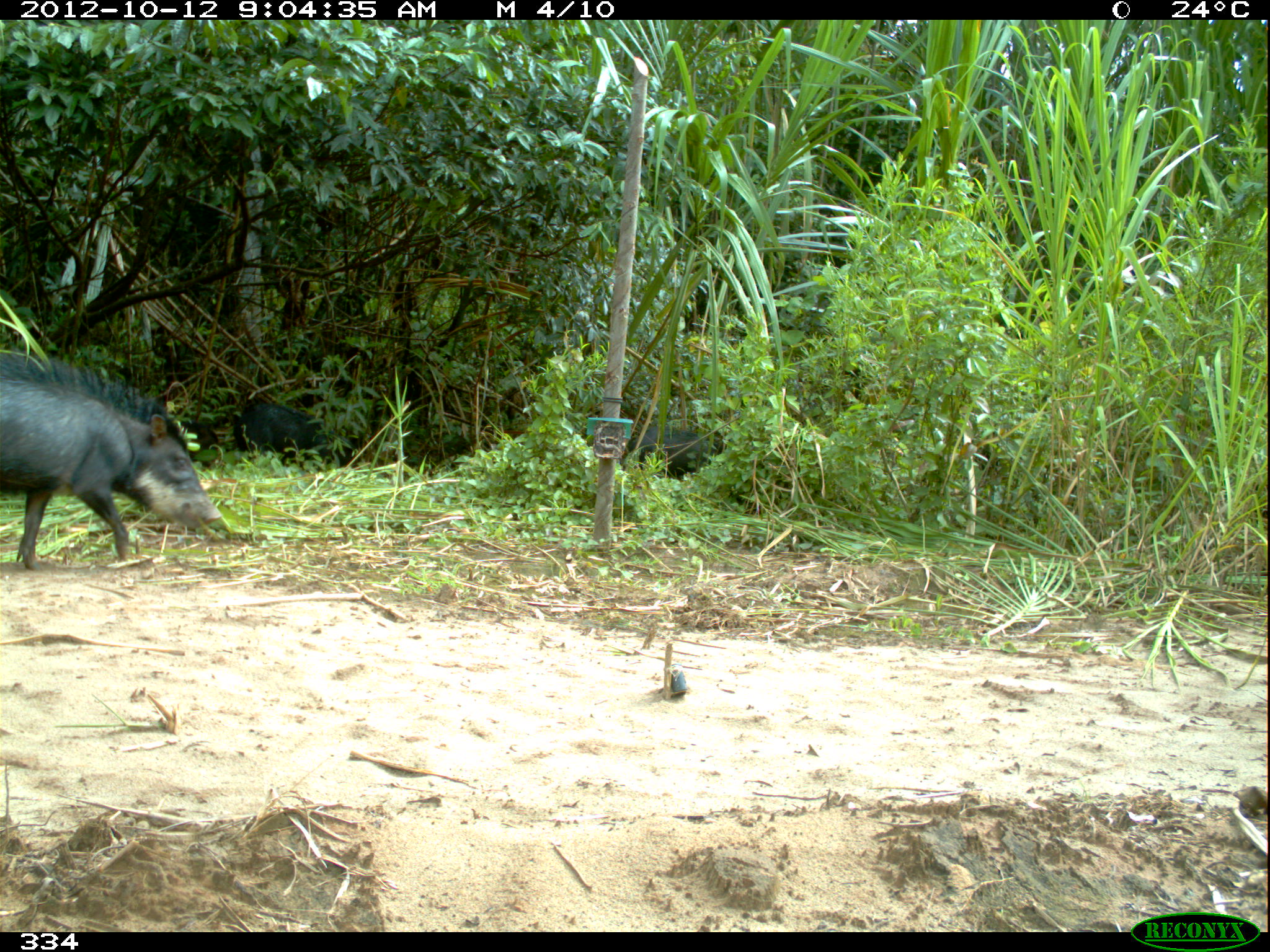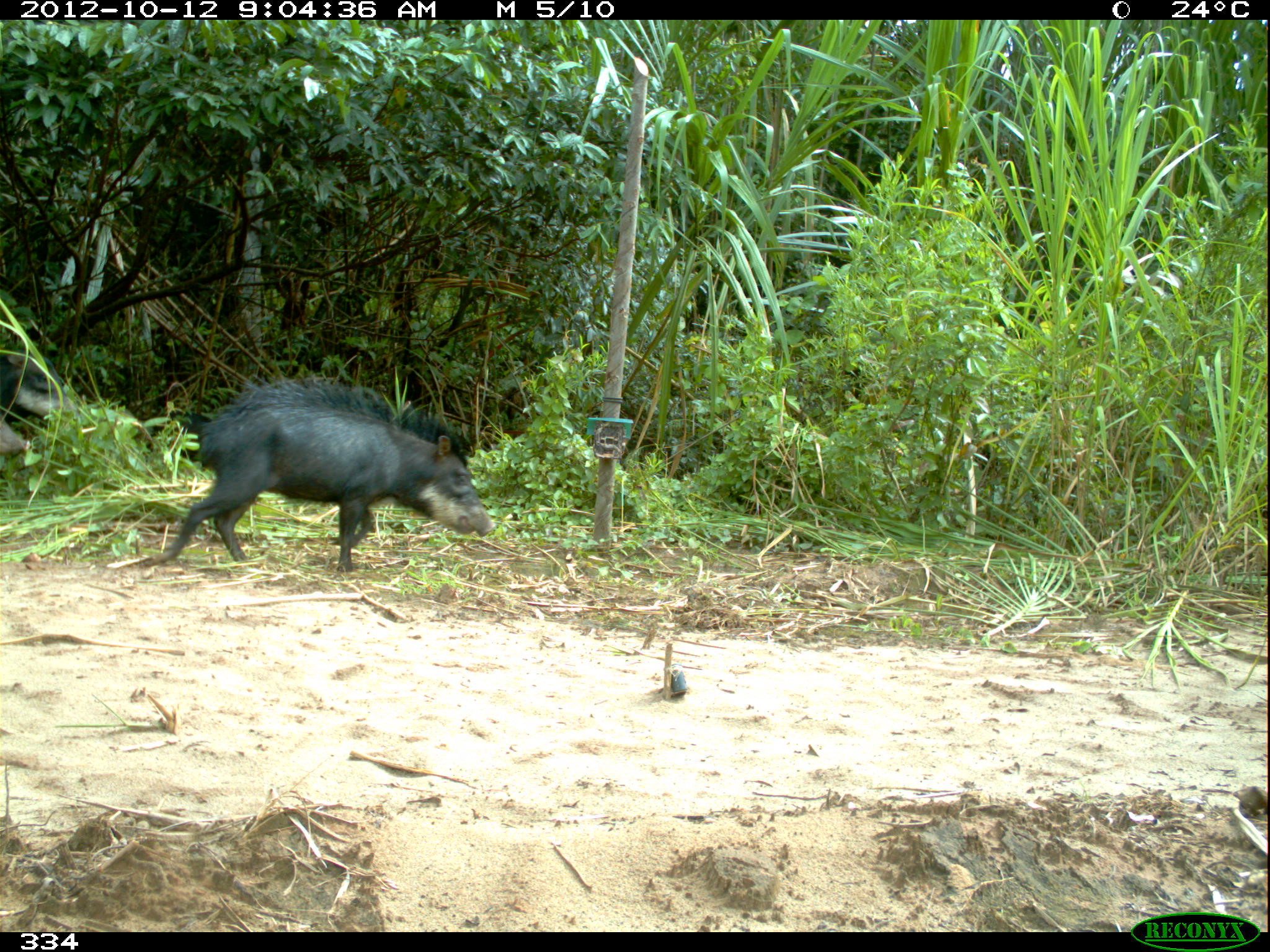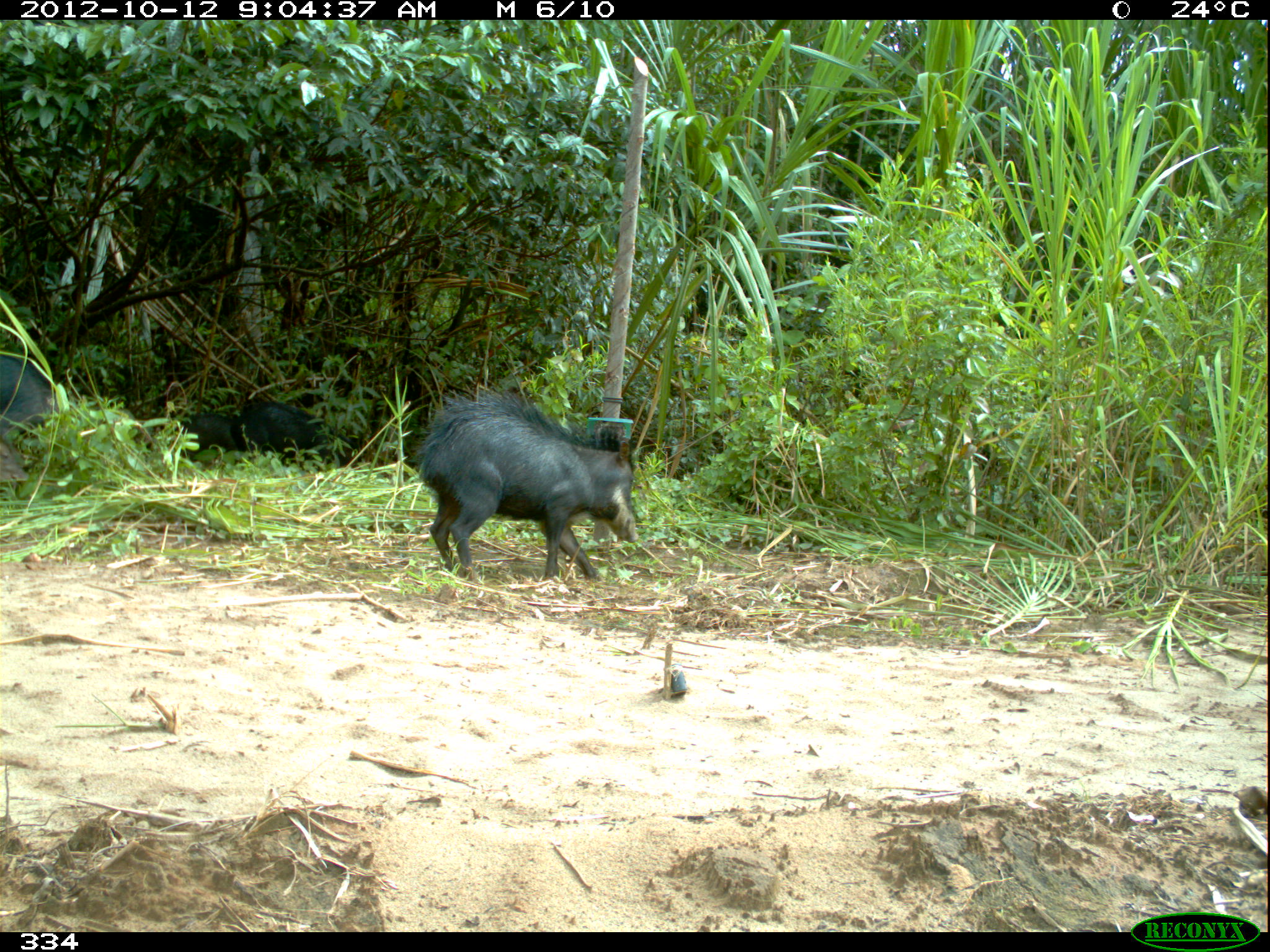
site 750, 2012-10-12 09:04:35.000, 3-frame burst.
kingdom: Animalia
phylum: Chordata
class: Mammalia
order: Artiodactyla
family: Tayassuidae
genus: Tayassu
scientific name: Tayassu pecari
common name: white-lipped peccary